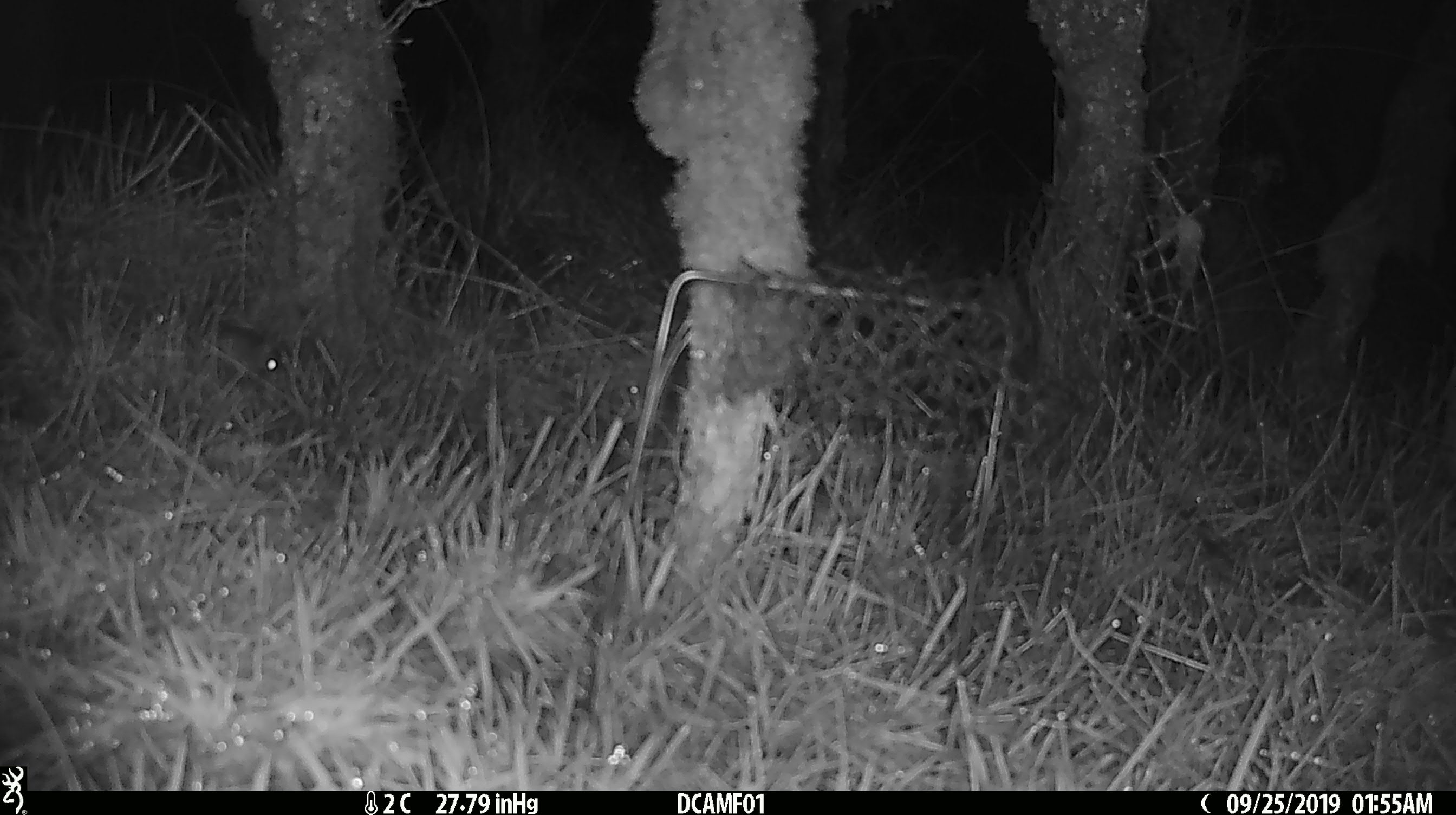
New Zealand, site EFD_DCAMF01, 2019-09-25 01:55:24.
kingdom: Animalia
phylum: Chordata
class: Mammalia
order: Rodentia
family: Muridae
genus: Mus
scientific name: Mus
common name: mouse